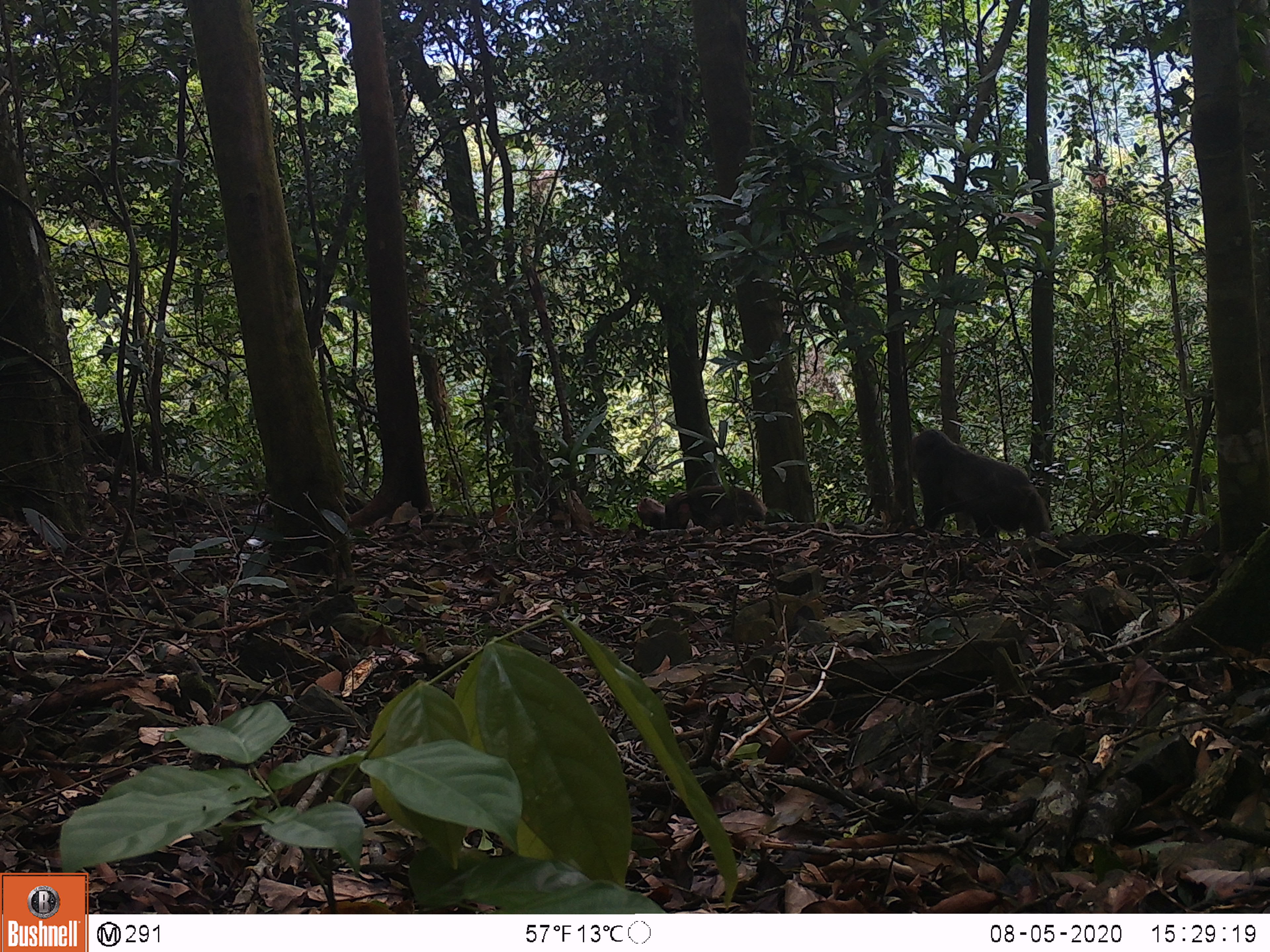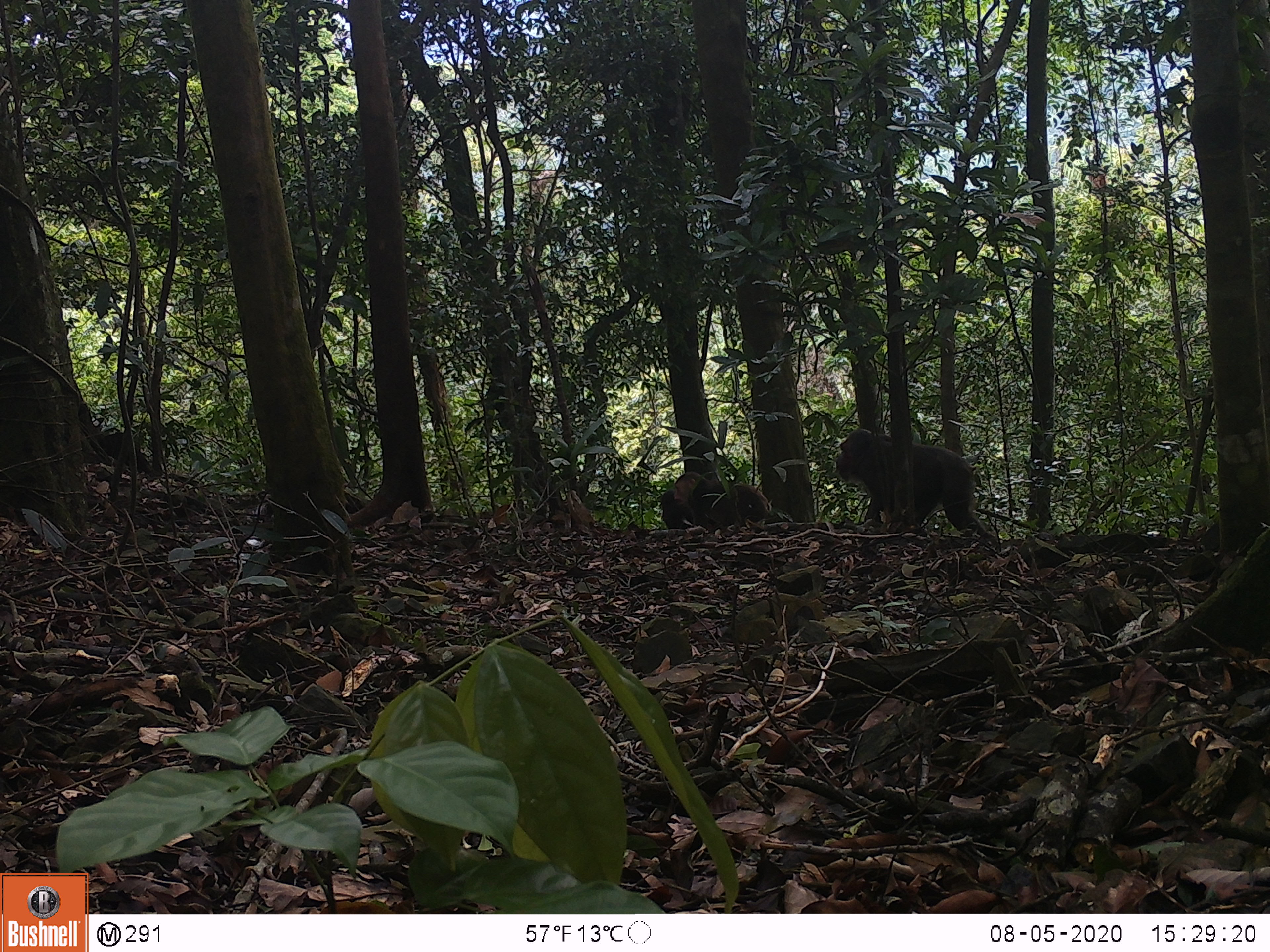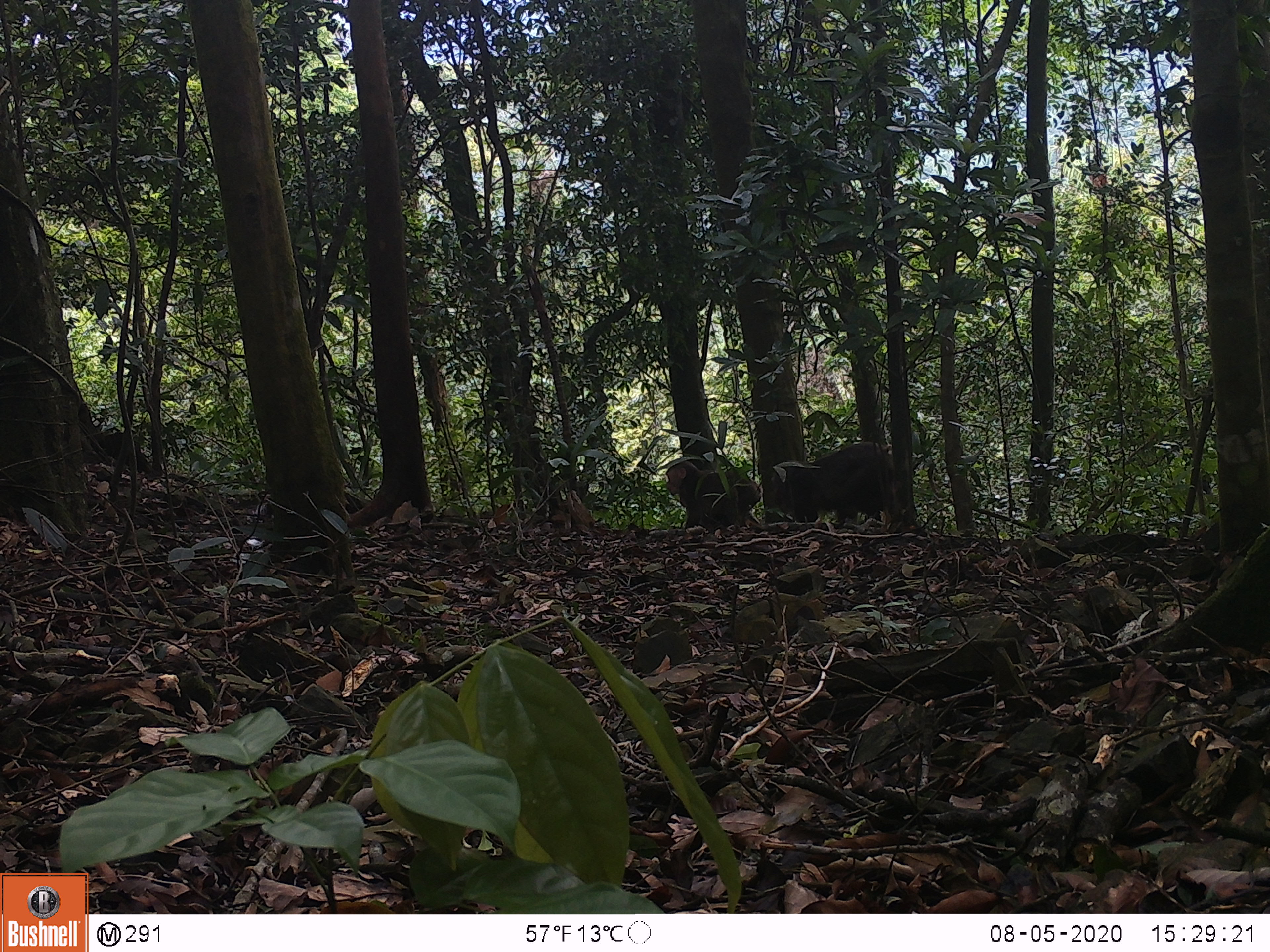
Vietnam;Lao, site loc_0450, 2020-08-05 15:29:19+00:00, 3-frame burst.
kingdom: Animalia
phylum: Chordata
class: Mammalia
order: Primates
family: Cercopithecidae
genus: Macaca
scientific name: Macaca arctoides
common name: stump-tailed macaque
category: stump tailed macaque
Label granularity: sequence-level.